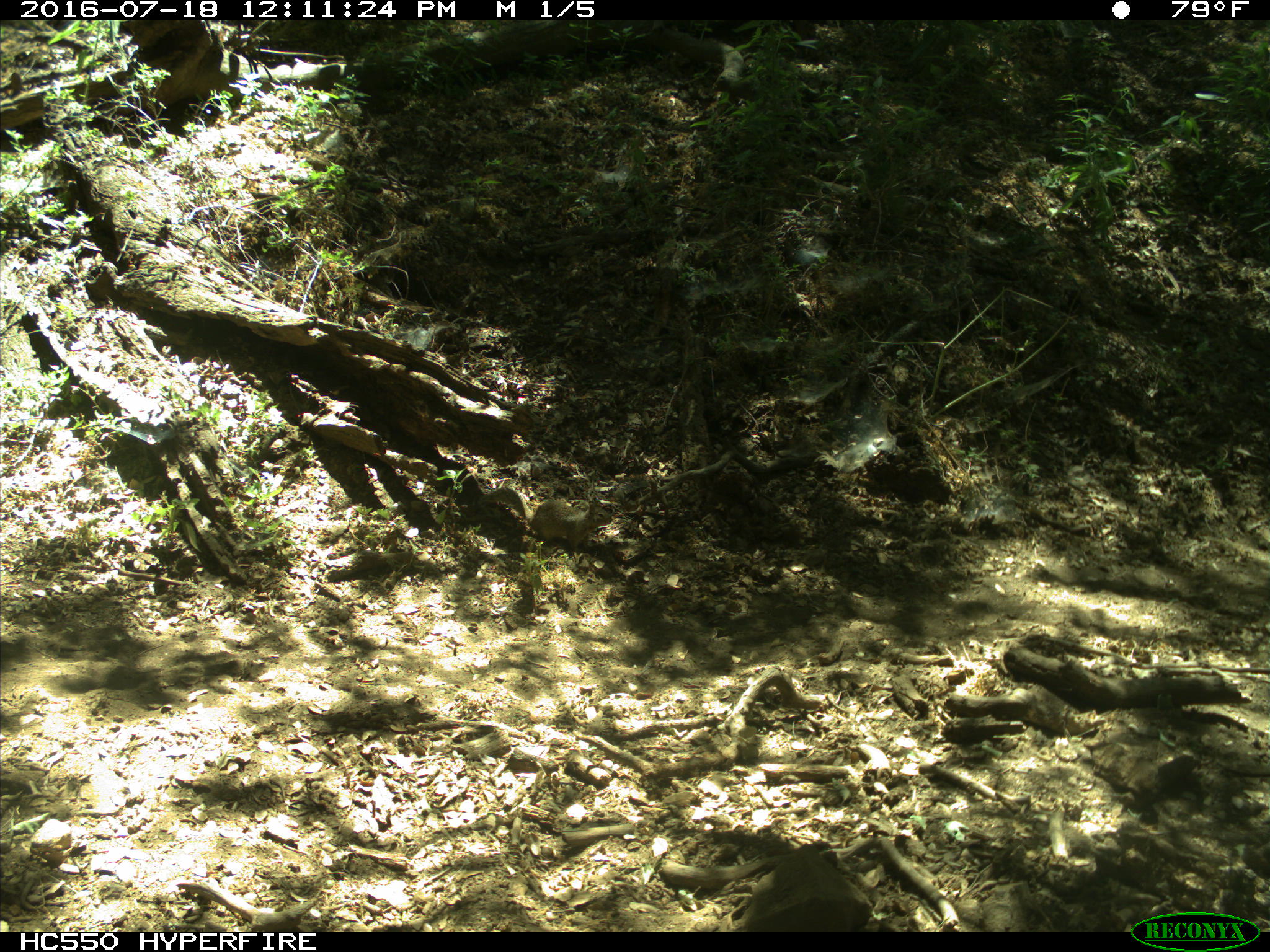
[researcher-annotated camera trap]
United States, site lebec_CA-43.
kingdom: Animalia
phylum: Chordata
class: Mammalia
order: Rodentia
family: Sciuridae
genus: Otospermophilus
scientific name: Otospermophilus beecheyi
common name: california ground squirrel